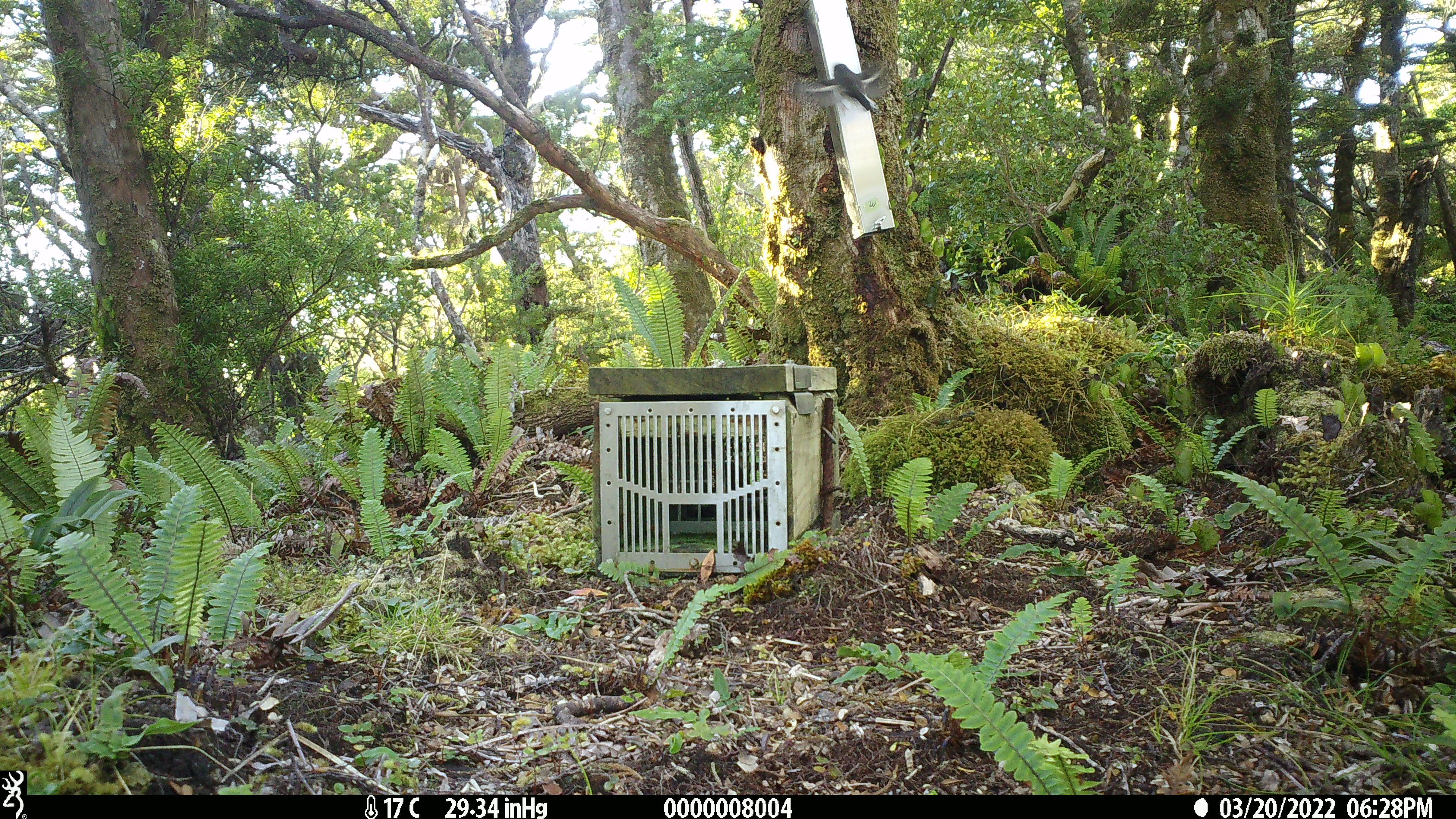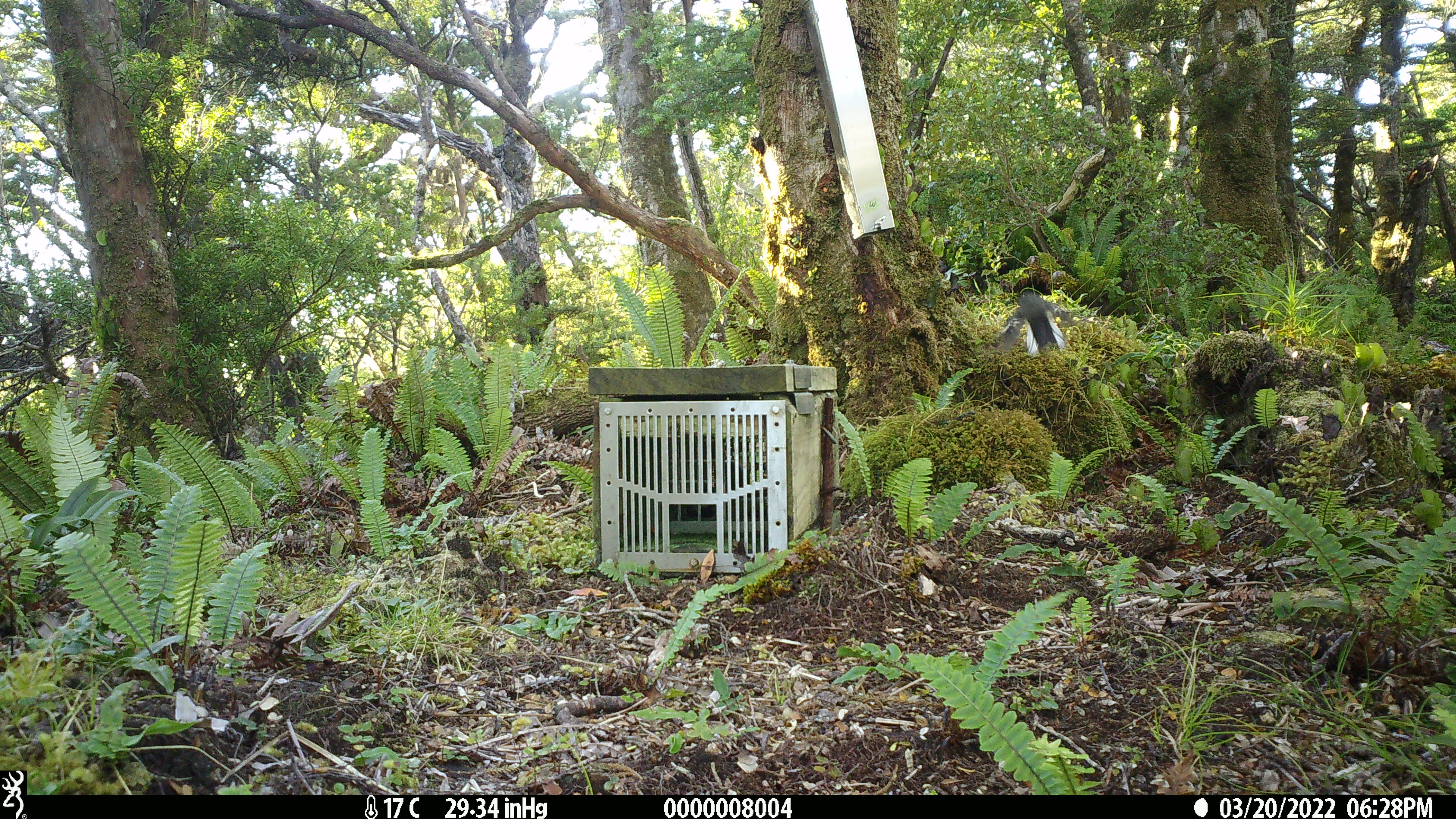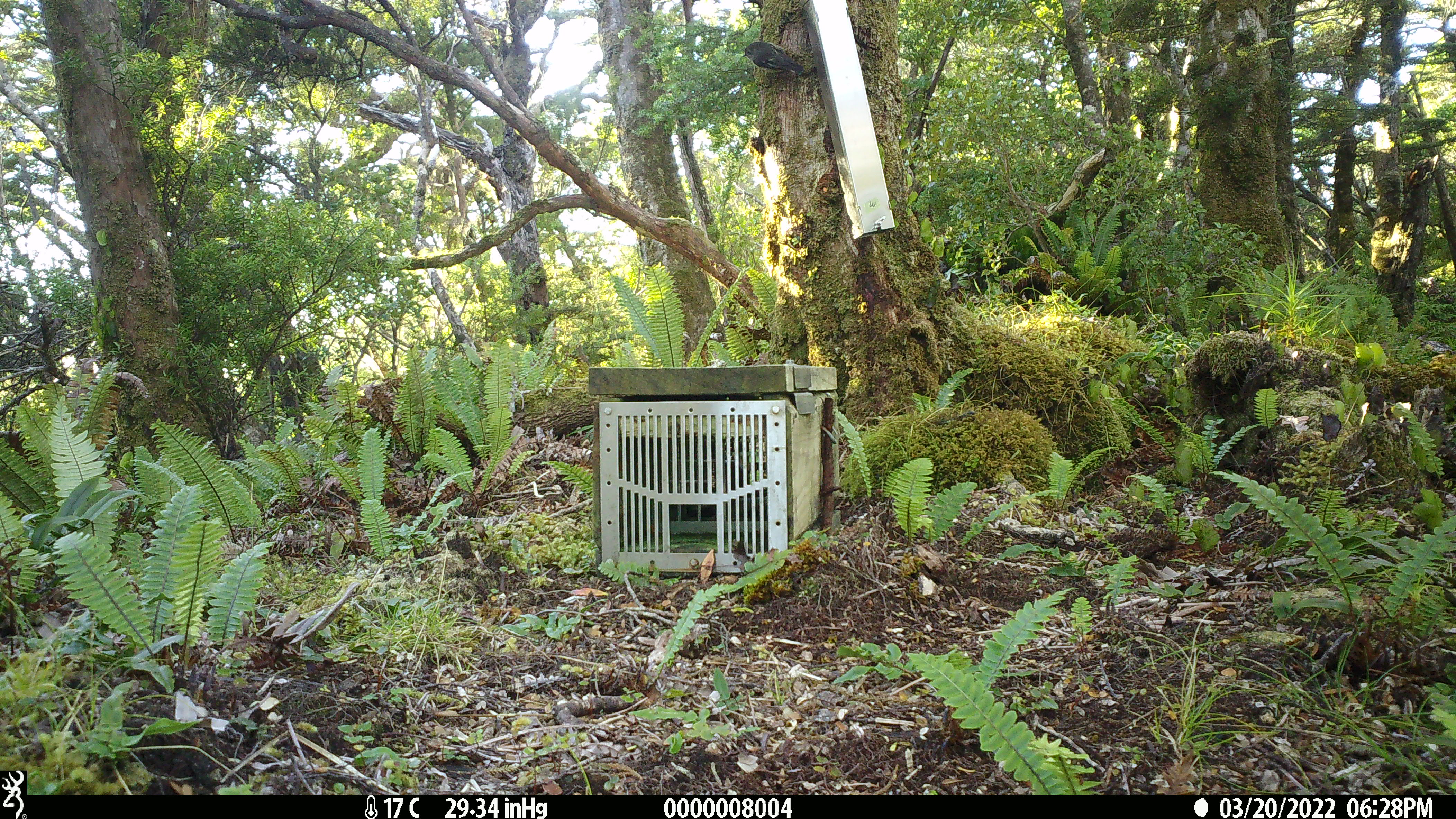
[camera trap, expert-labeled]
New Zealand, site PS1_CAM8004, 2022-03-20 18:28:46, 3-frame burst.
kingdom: Animalia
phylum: Chordata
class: Aves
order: Passeriformes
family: Petroicidae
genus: Petroica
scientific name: Petroica macrocephala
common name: tomtit